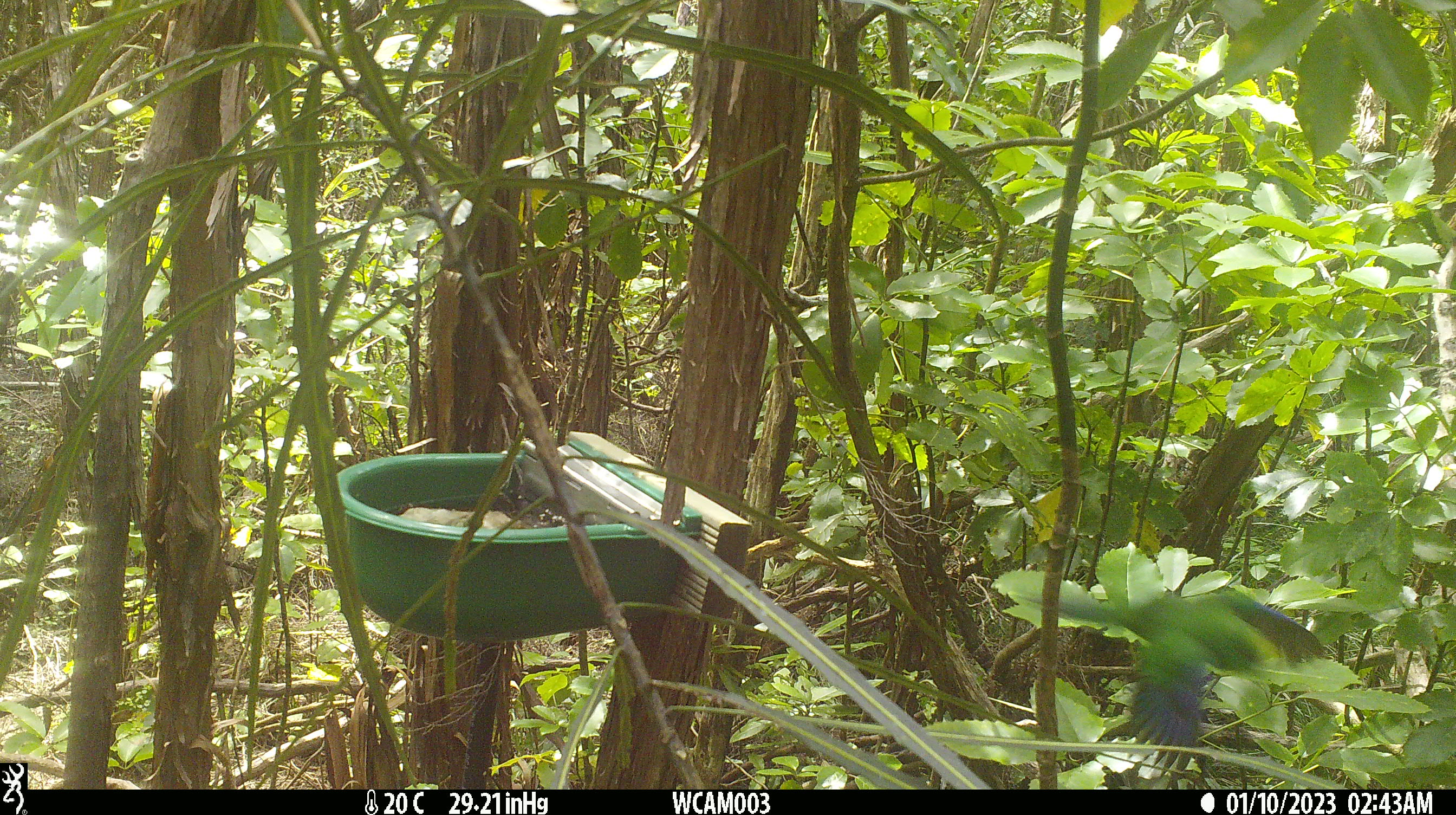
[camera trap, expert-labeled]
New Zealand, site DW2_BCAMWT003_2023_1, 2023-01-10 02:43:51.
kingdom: Animalia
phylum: Chordata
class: Aves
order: Psittaciformes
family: Psittaculidae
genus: Cyanoramphus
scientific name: Cyanoramphus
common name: parakeet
Parakeet (Cyanoramphus).